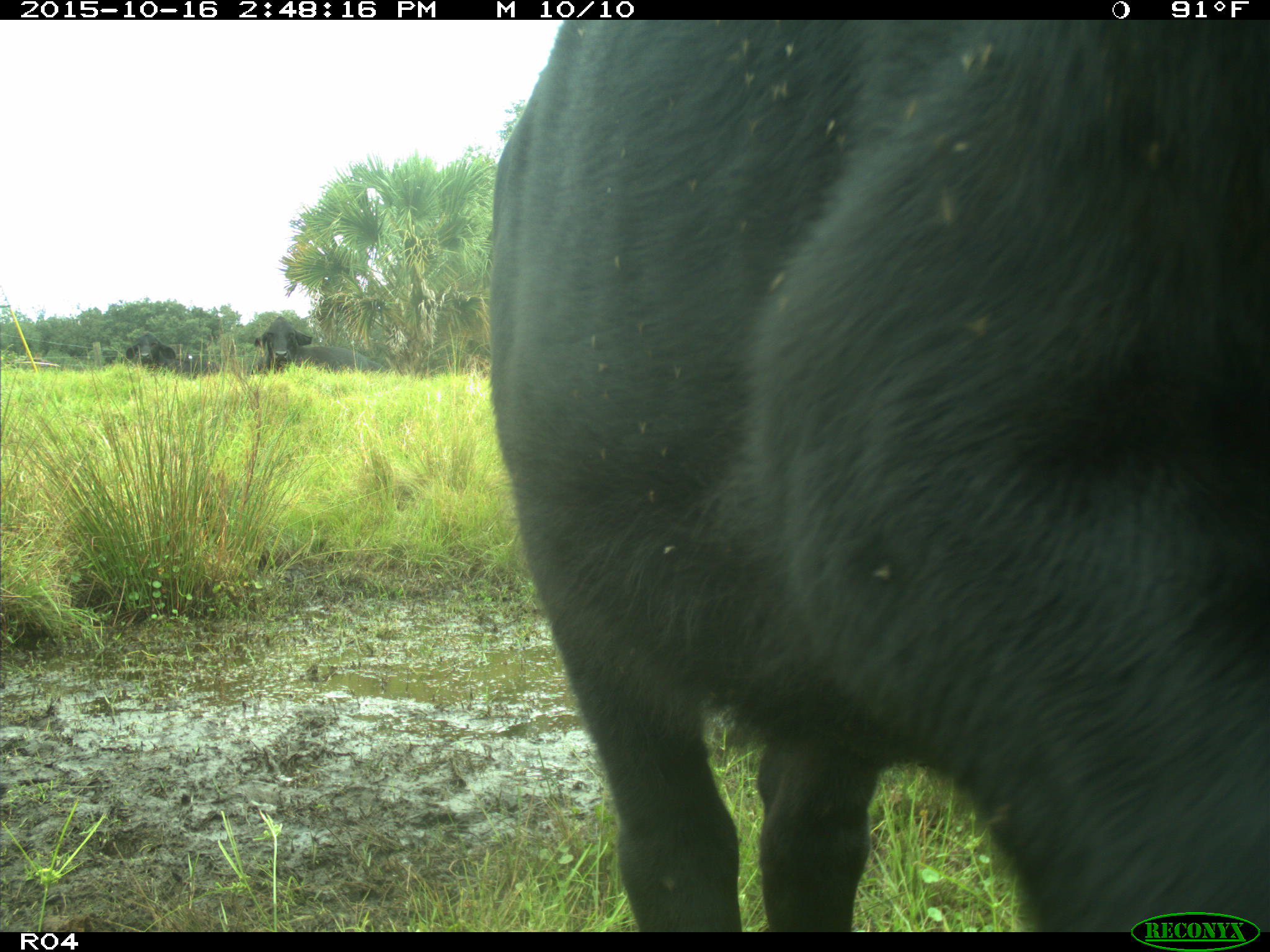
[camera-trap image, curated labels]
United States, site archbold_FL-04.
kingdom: Animalia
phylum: Chordata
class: Mammalia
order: Artiodactyla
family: Bovidae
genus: Bos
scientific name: Bos taurus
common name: domestic cow